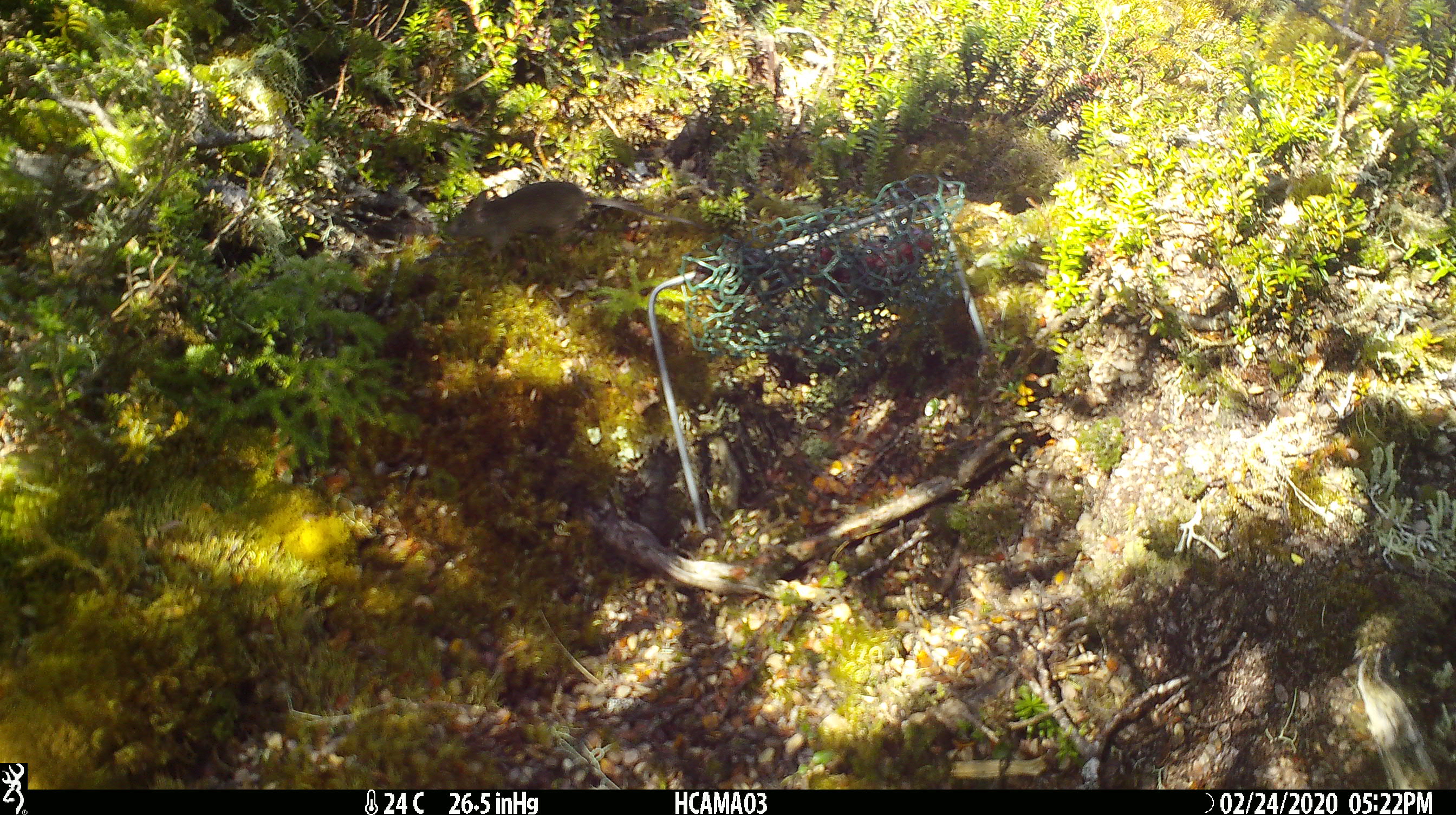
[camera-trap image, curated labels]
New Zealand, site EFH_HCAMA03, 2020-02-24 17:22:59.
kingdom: Animalia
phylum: Chordata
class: Mammalia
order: Rodentia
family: Muridae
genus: Mus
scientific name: Mus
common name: mouse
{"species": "mouse (Mus)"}